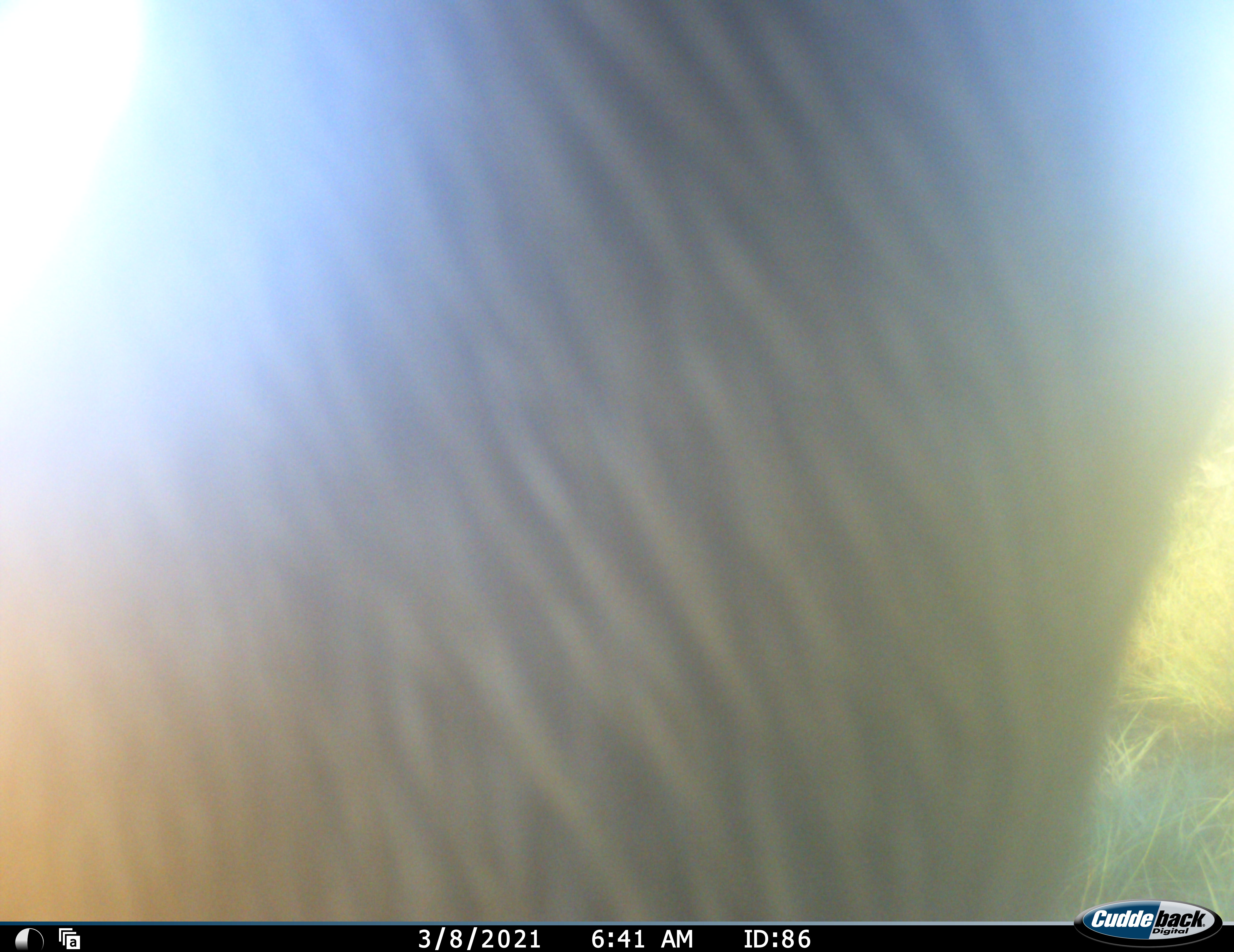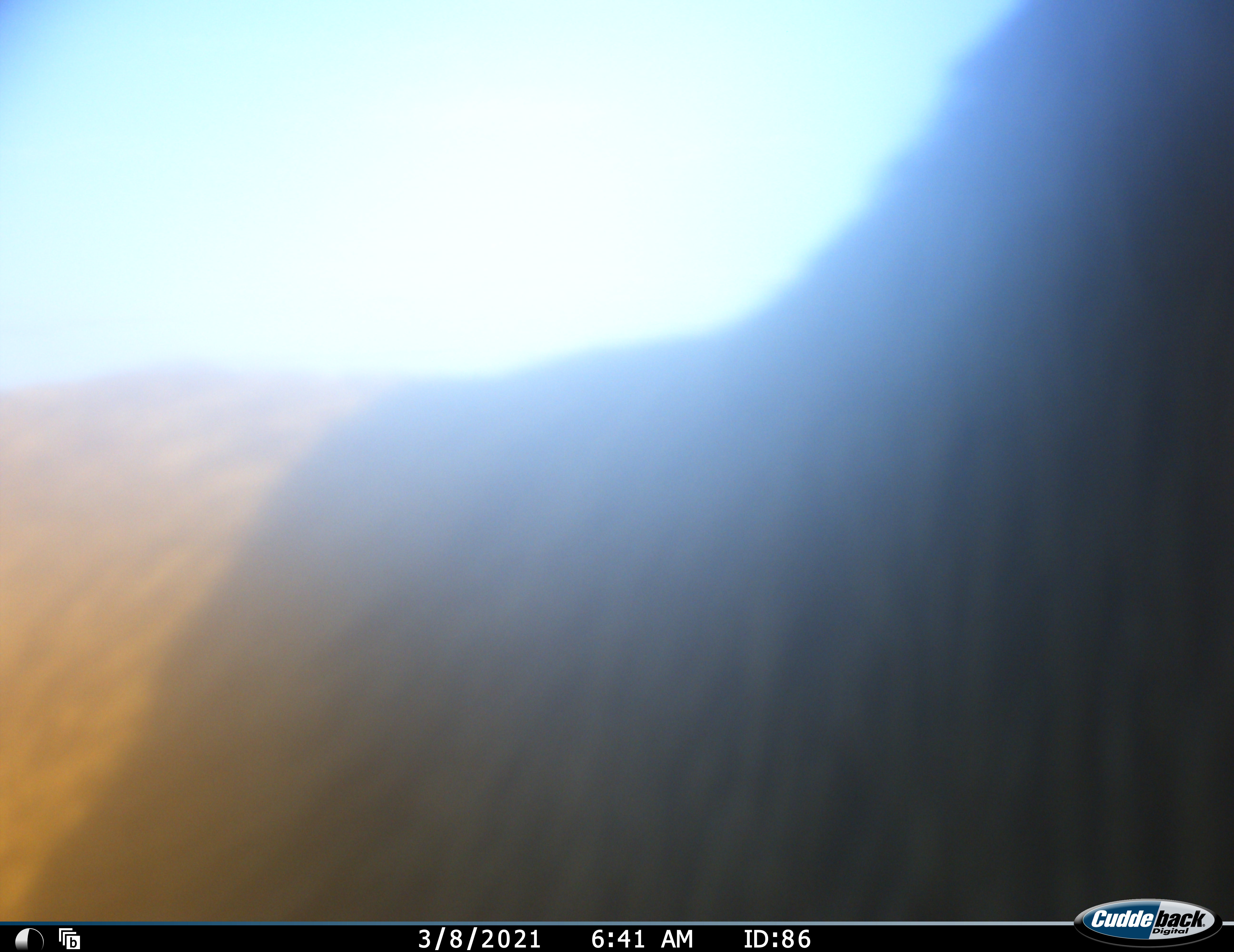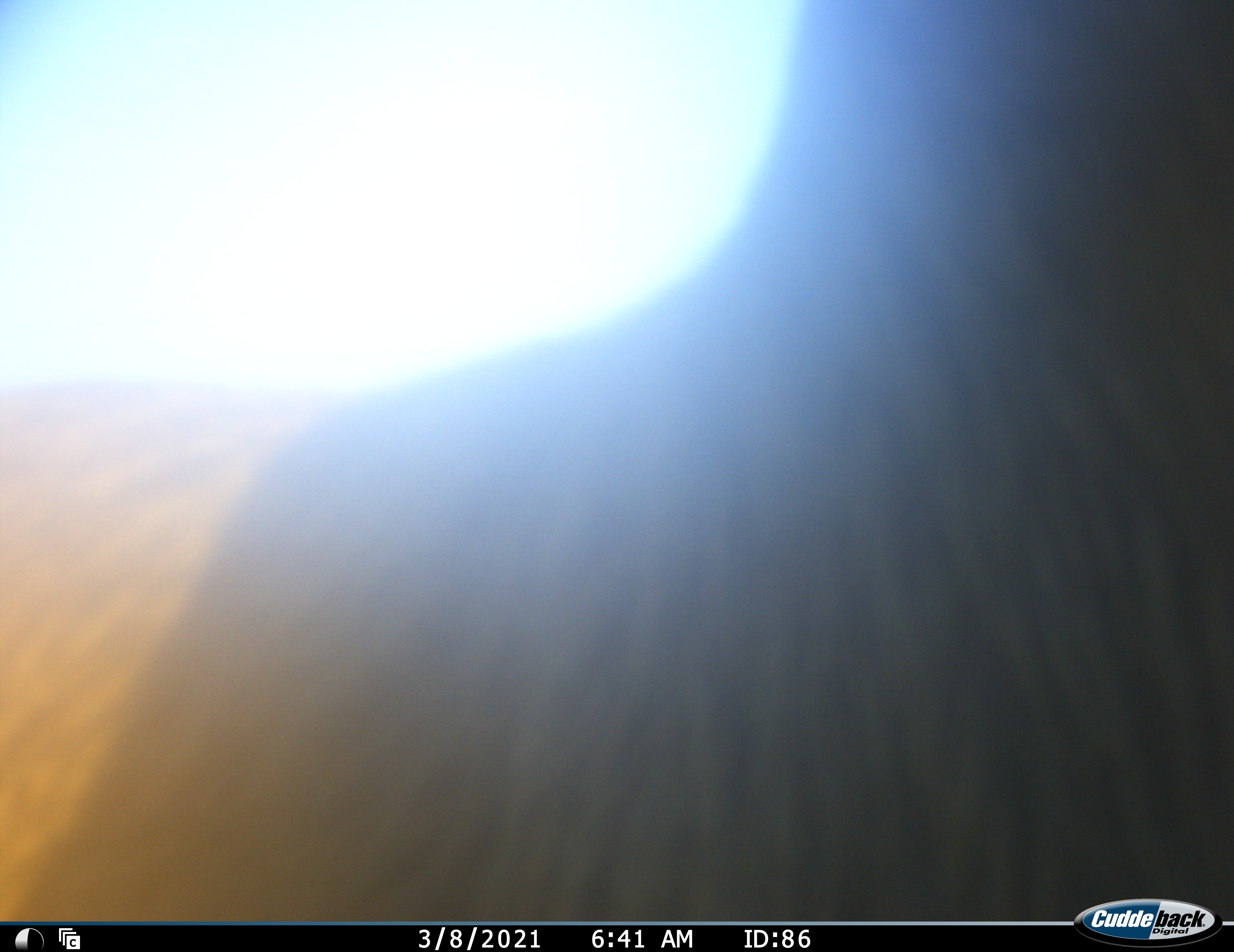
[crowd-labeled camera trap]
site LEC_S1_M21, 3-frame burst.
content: unidentified animal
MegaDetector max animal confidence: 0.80